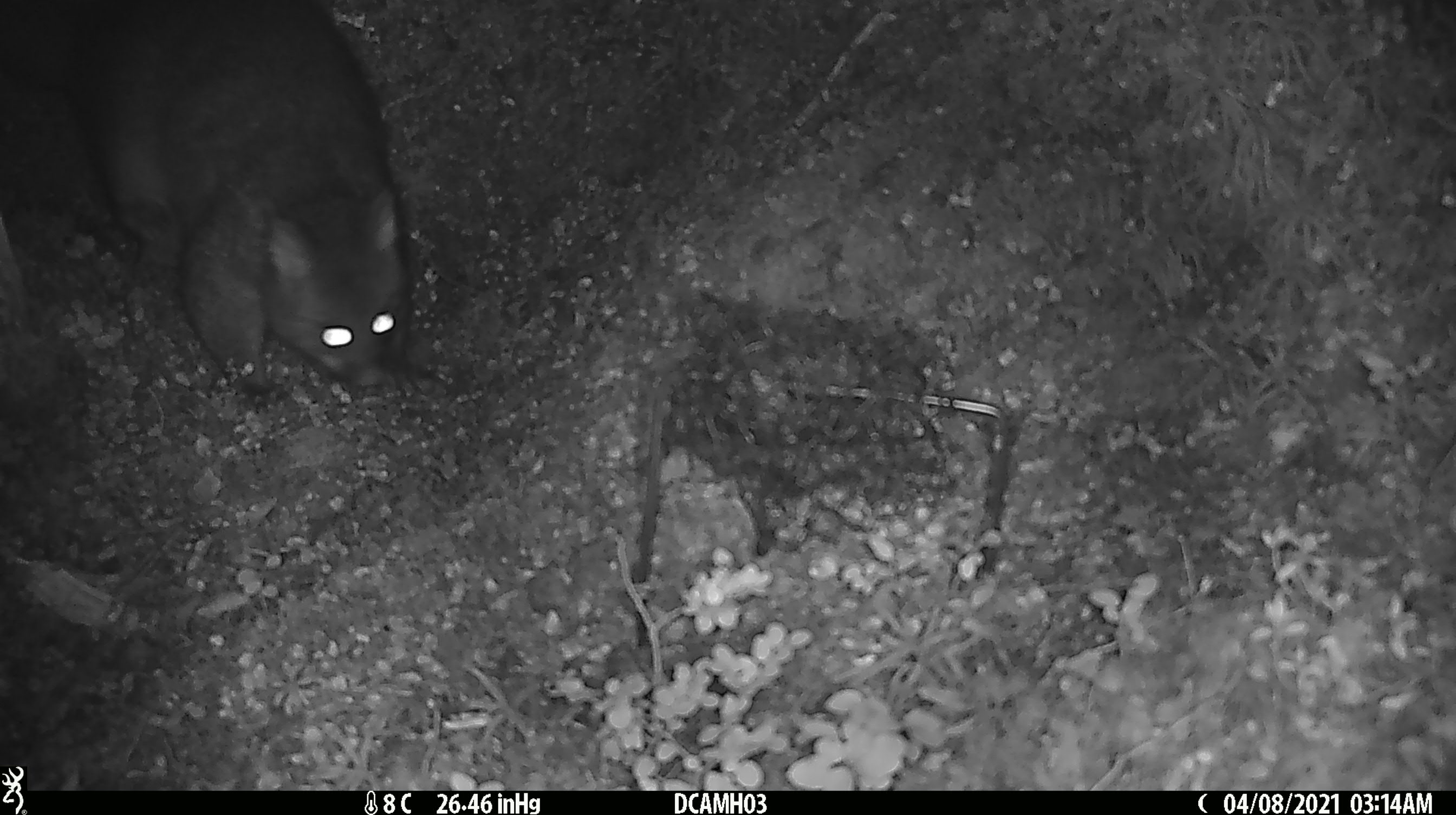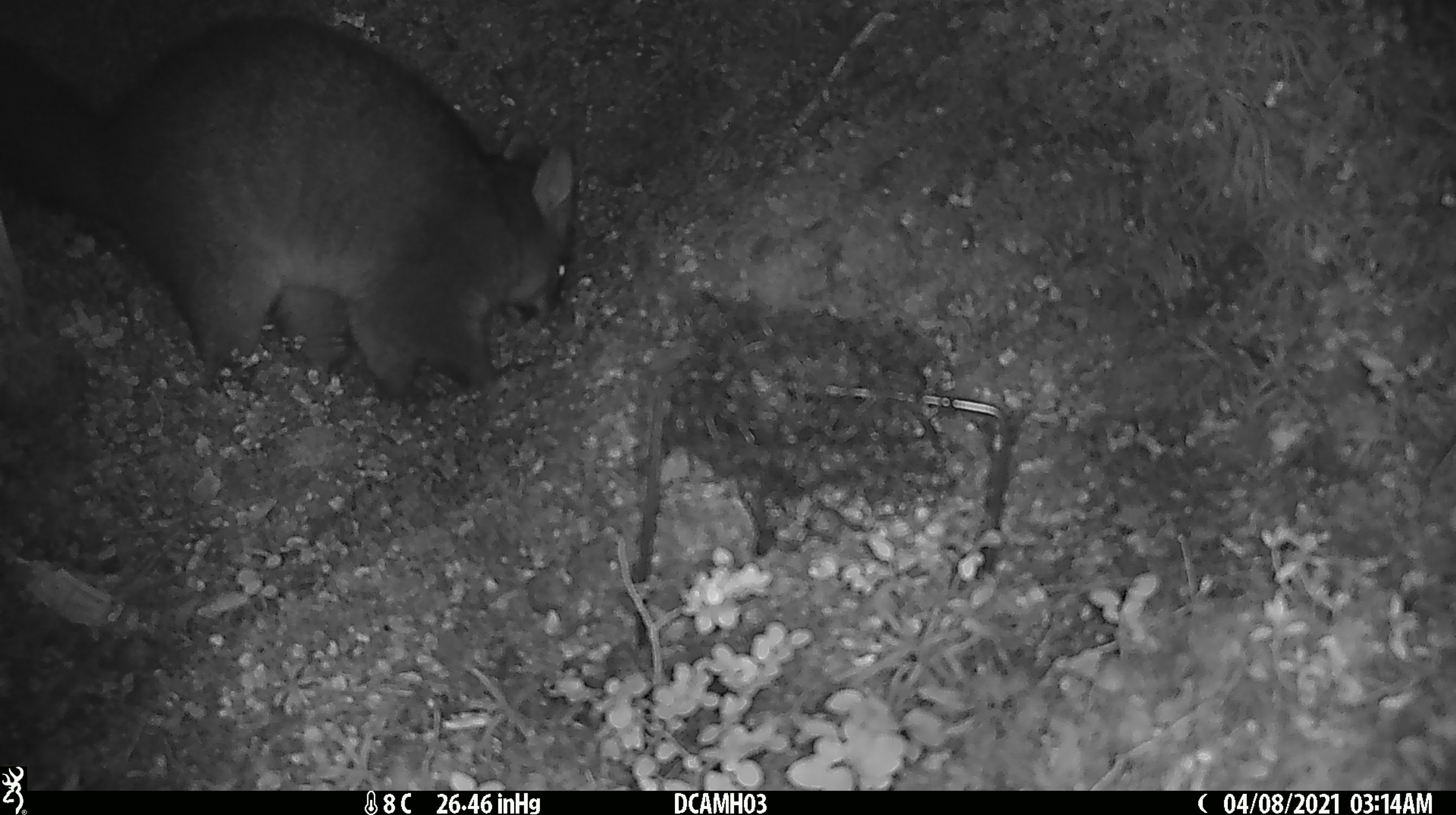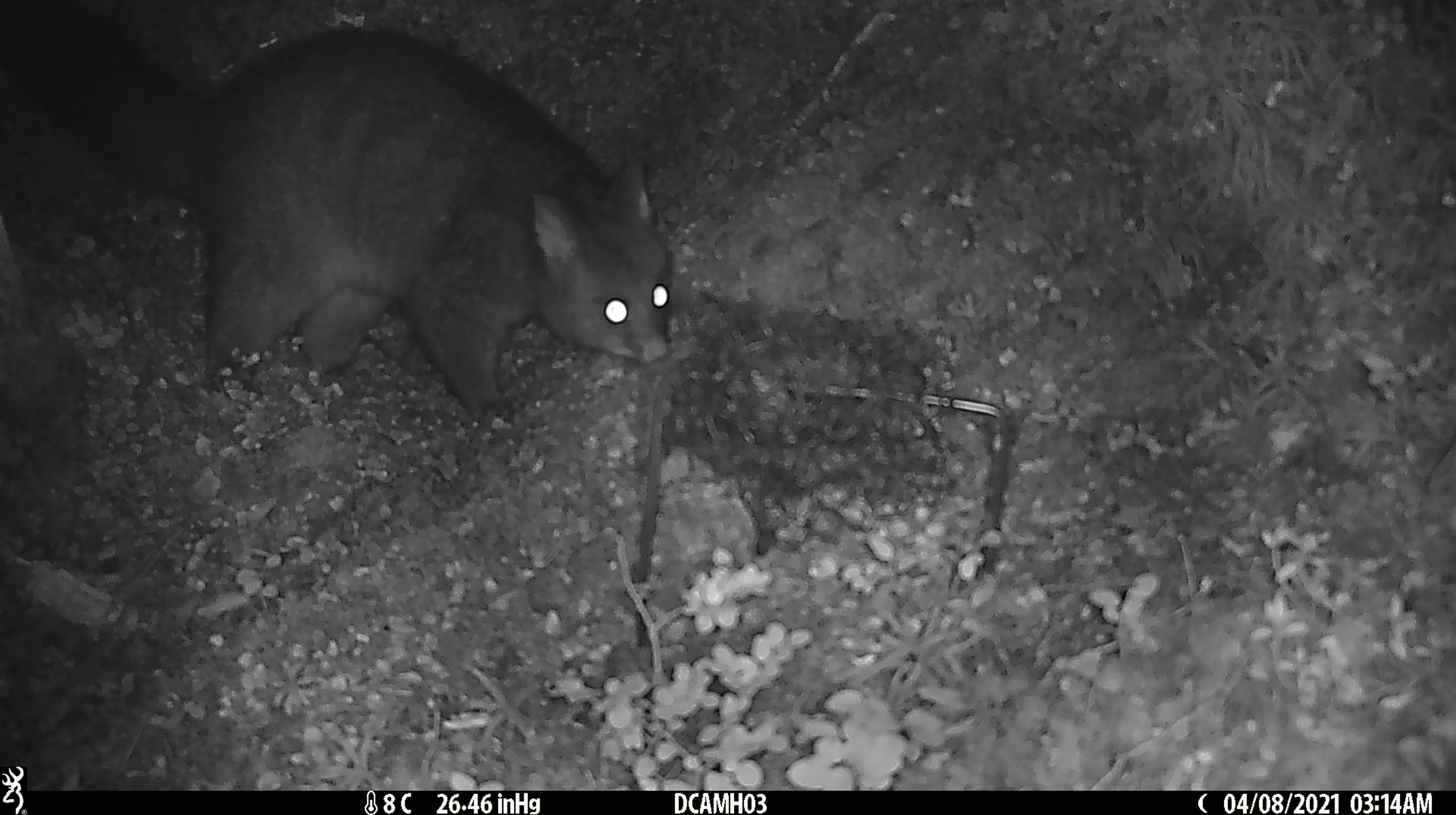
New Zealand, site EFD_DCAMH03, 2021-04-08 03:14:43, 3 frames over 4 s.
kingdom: Animalia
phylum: Chordata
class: Mammalia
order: Diprotodontia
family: Phalangeridae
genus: Trichosurus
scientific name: Trichosurus vulpecula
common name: common brushtail possum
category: possum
Possum (common brushtail possum) (Trichosurus vulpecula).